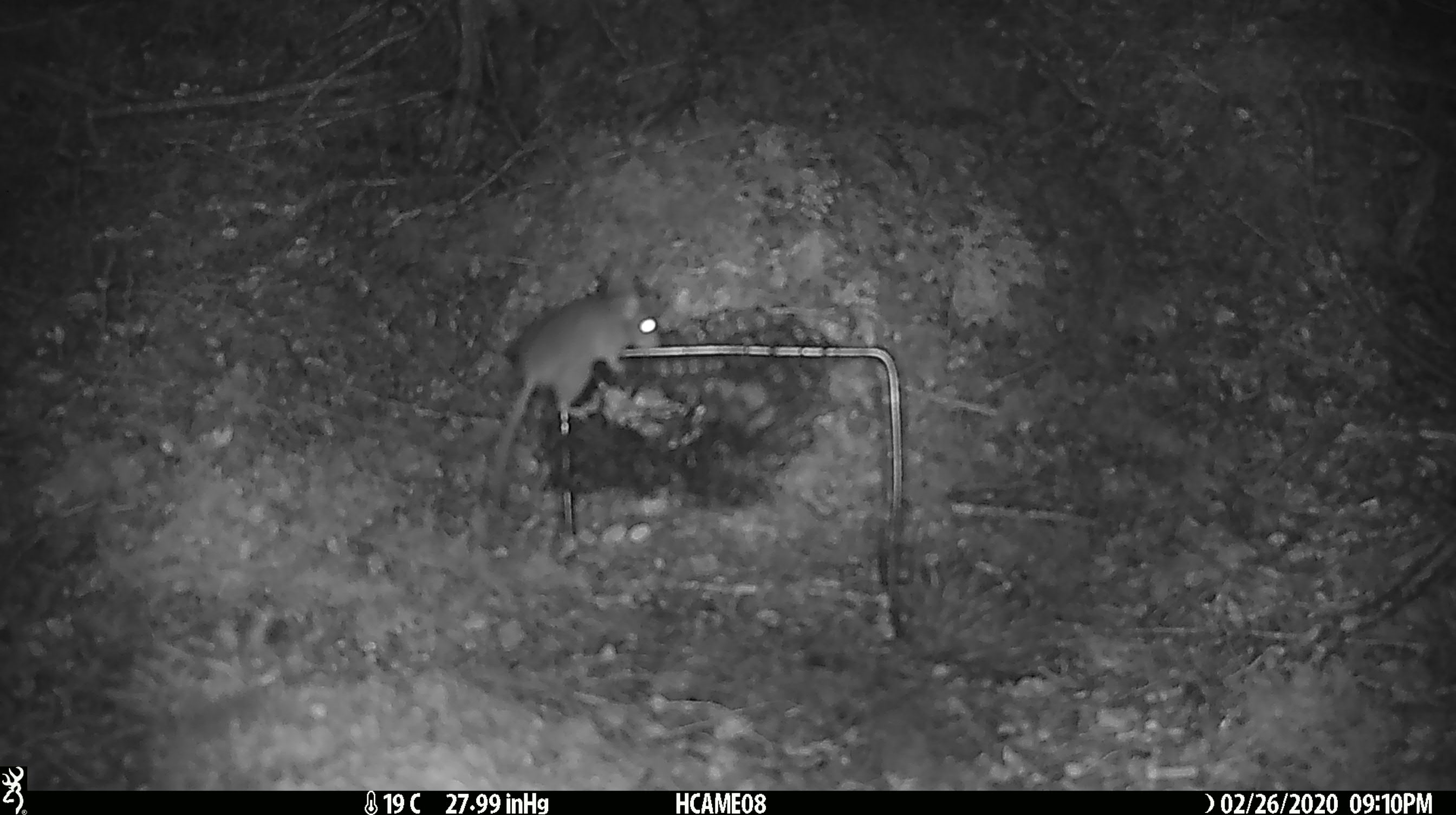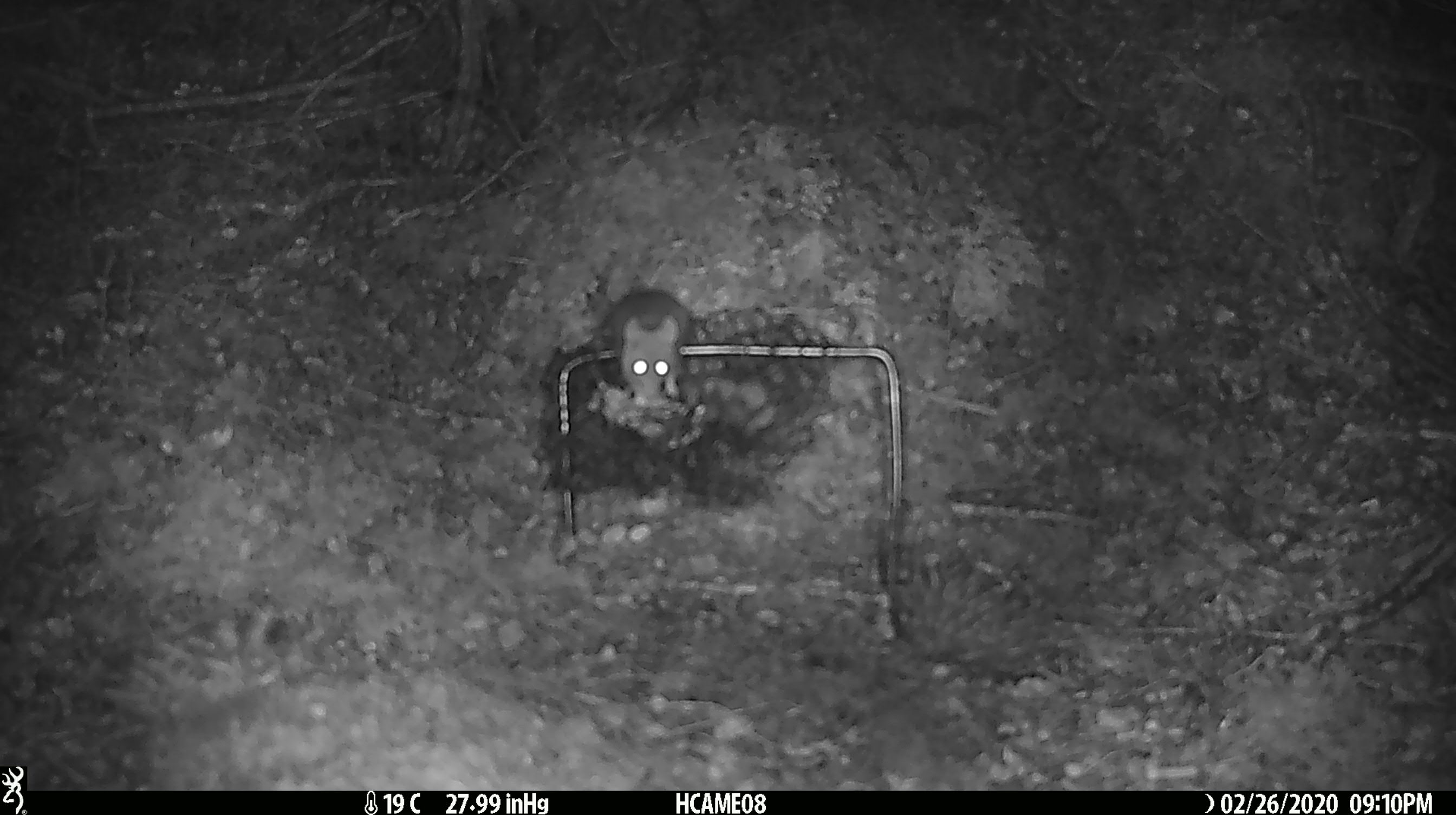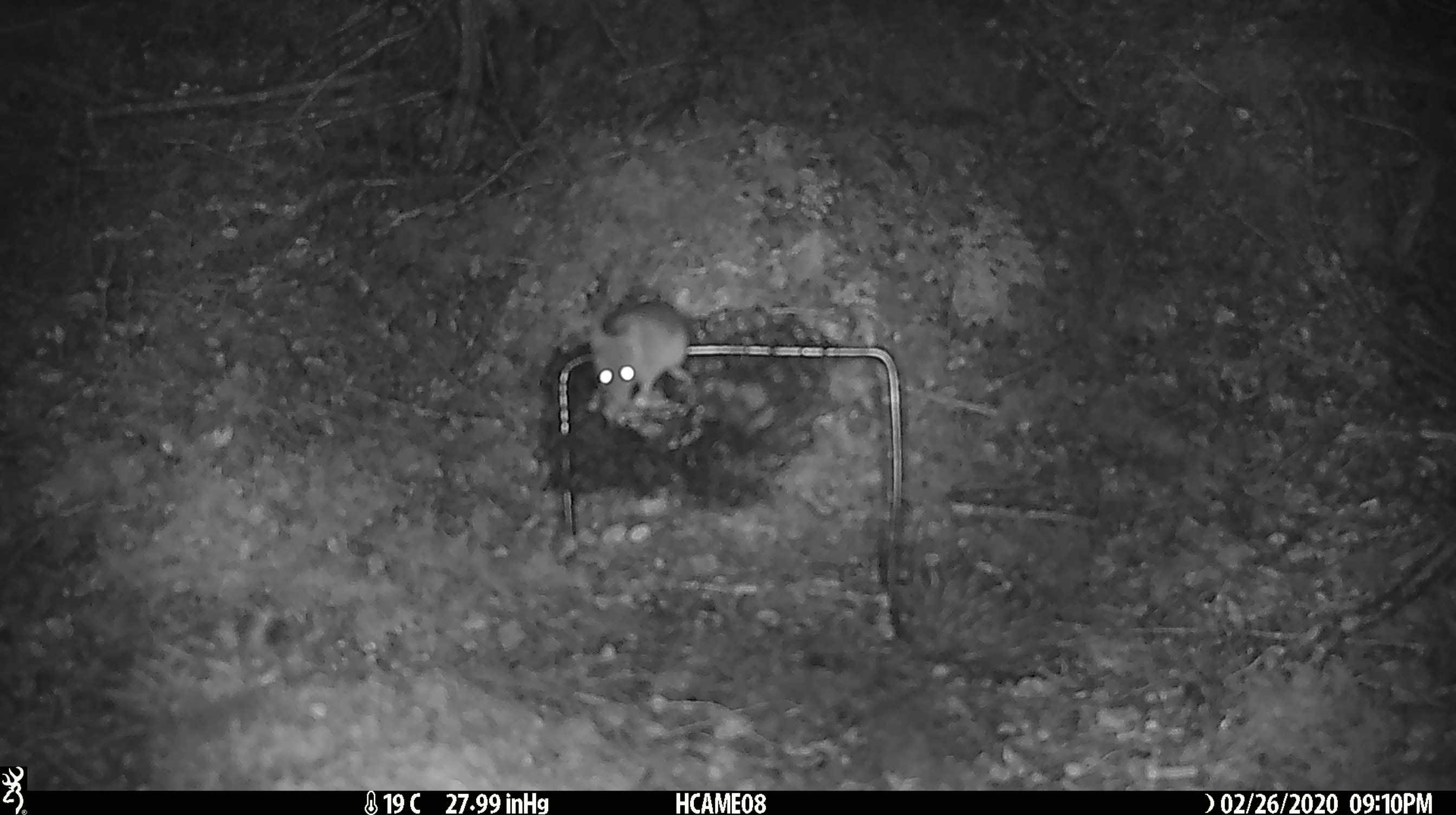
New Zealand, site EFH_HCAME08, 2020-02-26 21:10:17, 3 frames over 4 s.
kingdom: Animalia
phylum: Chordata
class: Mammalia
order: Rodentia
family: Muridae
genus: Mus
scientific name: Mus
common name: mouse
Mouse (Mus).